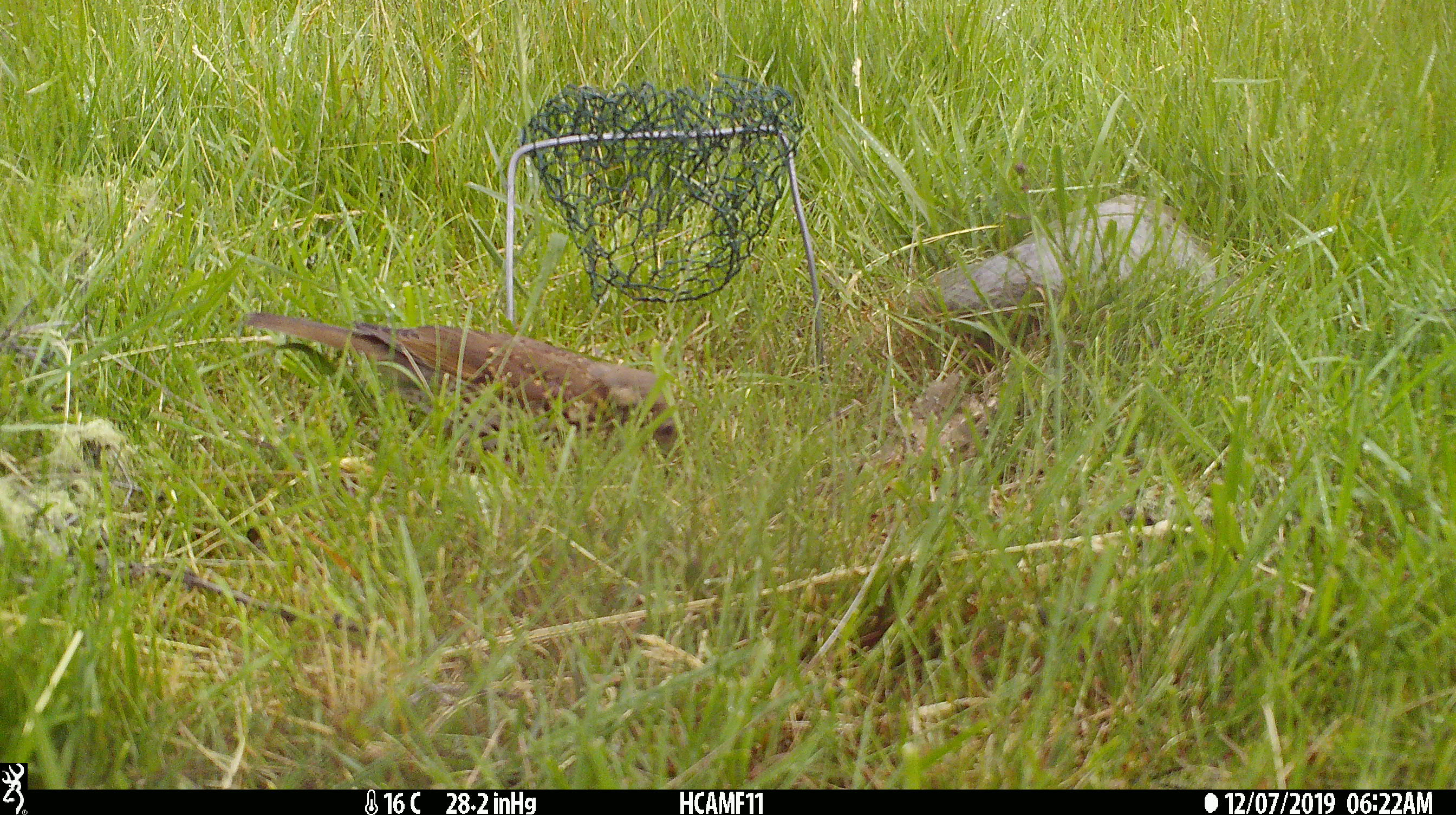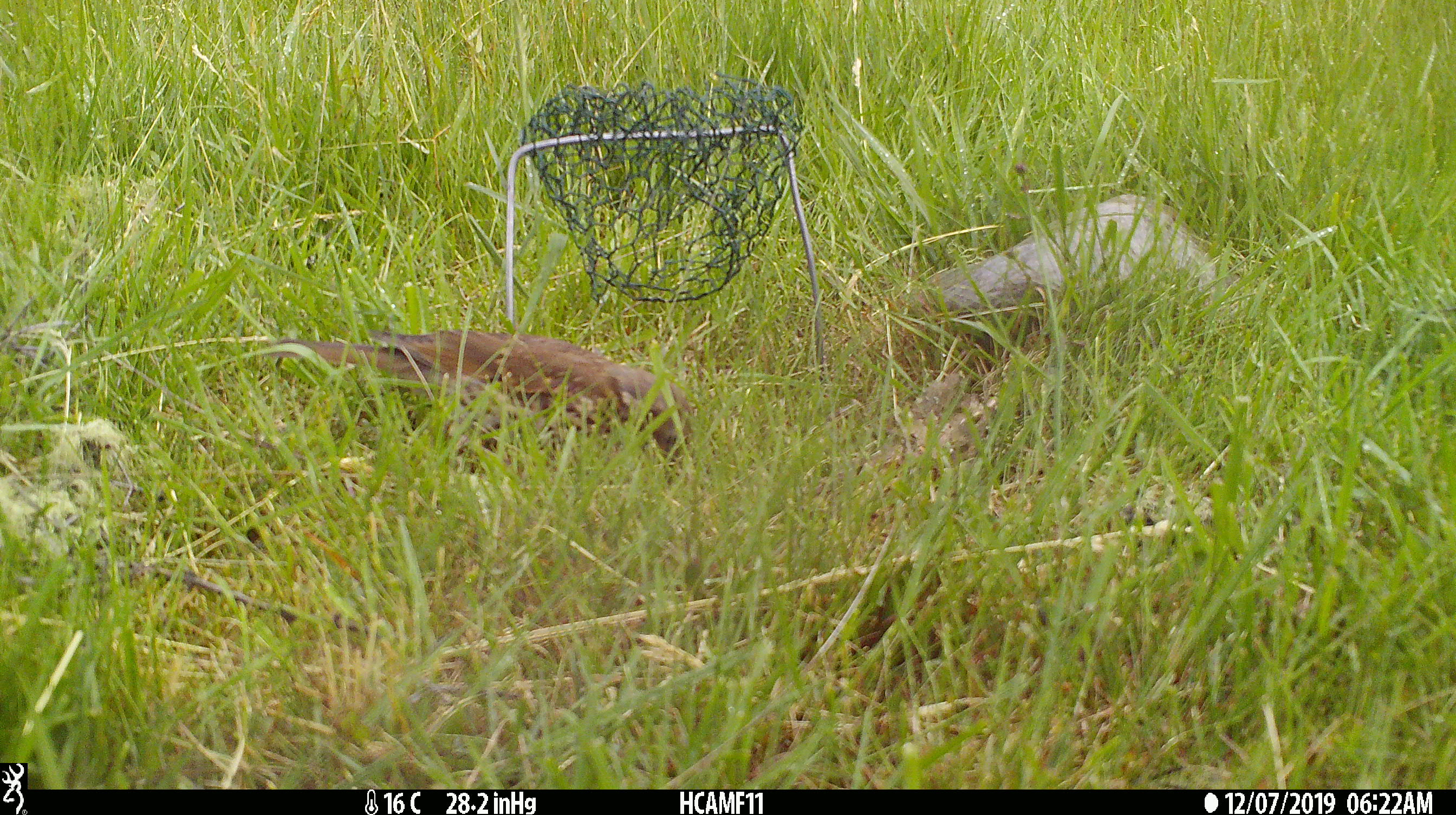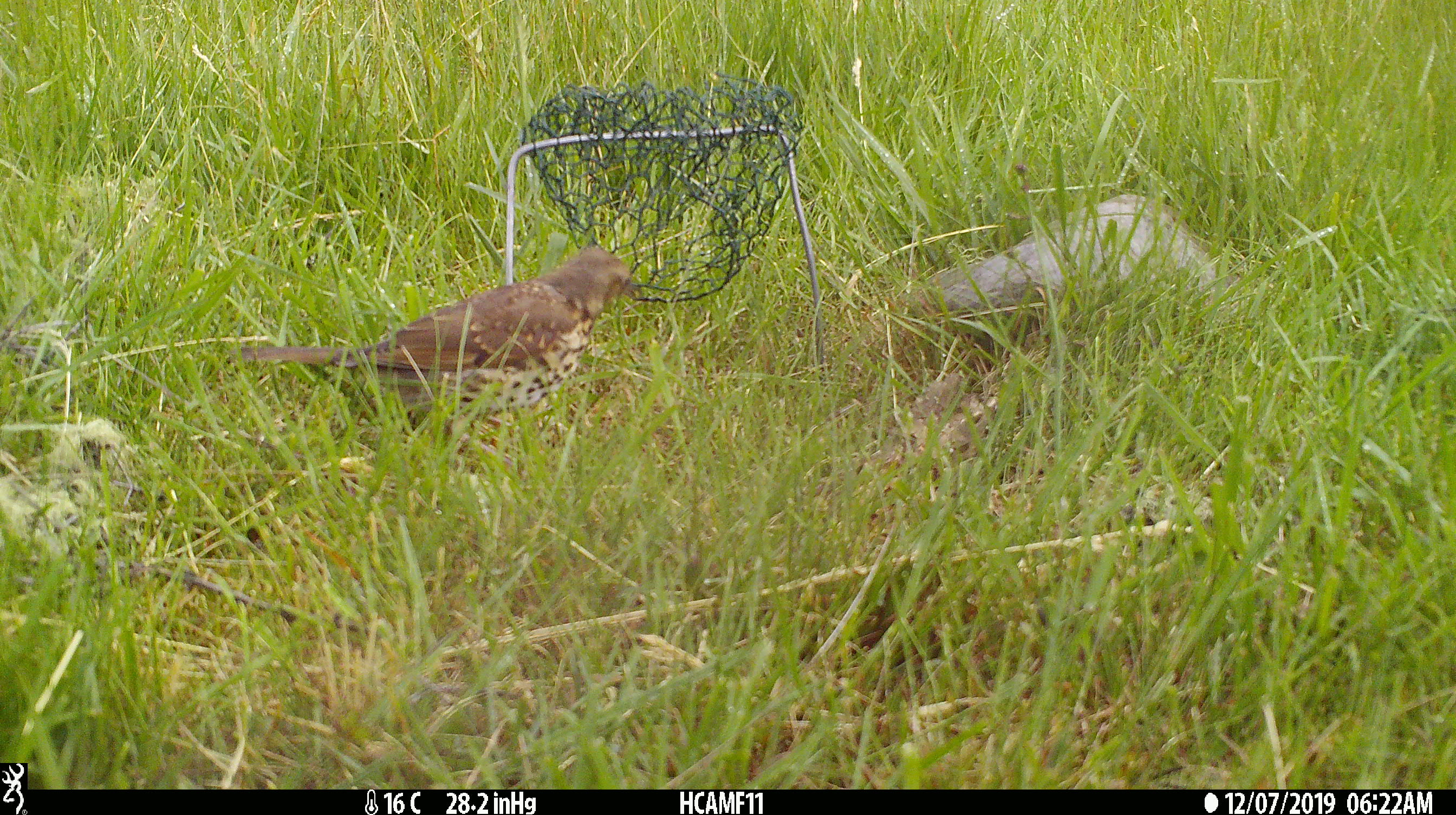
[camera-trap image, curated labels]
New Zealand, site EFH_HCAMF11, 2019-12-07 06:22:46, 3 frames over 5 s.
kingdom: Animalia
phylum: Chordata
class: Aves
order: Passeriformes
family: Turdidae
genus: Turdus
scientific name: Turdus philomelos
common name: song thrush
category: thrush